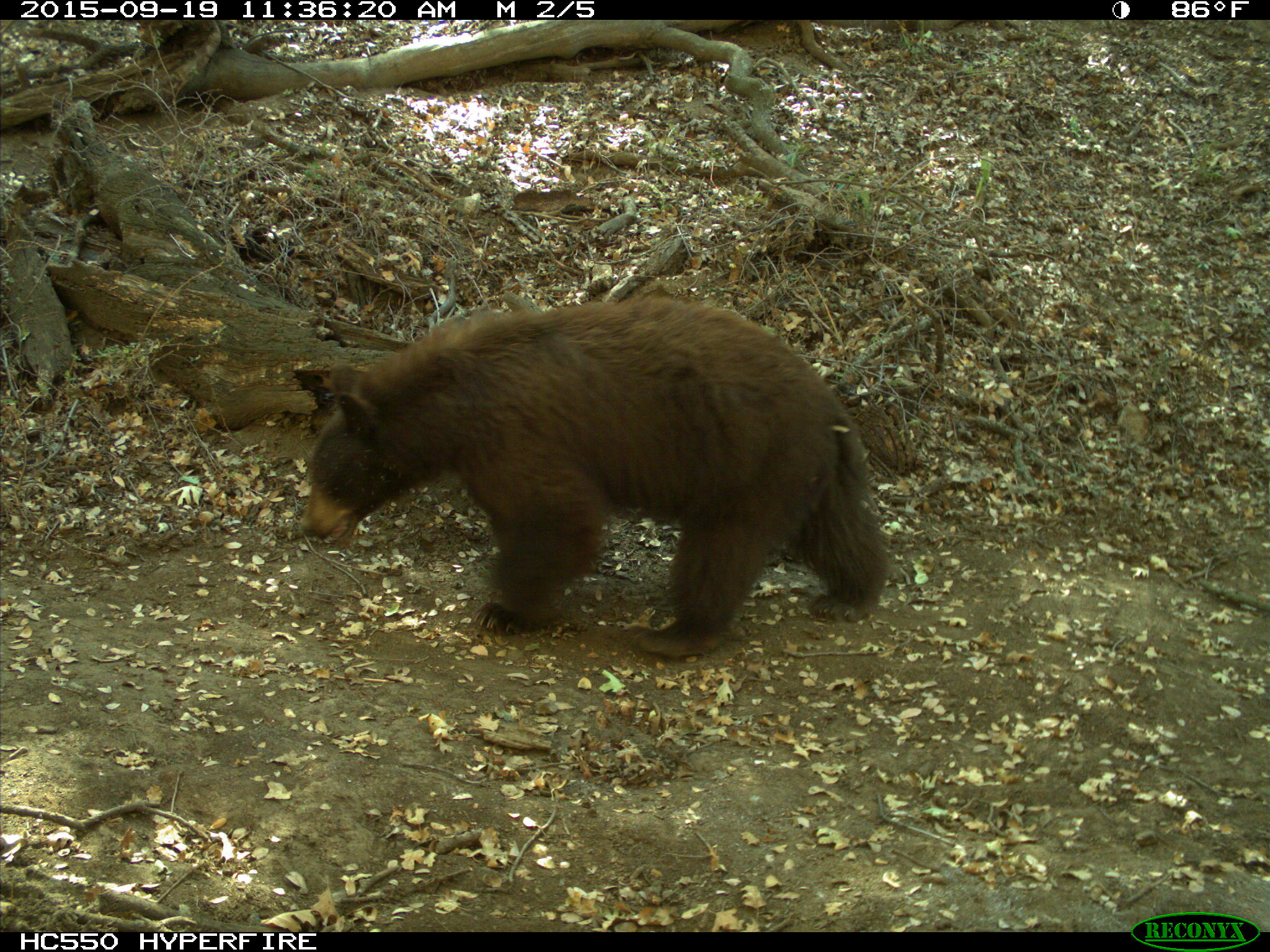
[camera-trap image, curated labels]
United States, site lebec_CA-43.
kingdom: Animalia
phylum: Chordata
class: Mammalia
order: Carnivora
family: Ursidae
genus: Ursus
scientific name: Ursus americanus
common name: american black bear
Ursus americanus (american black bear).